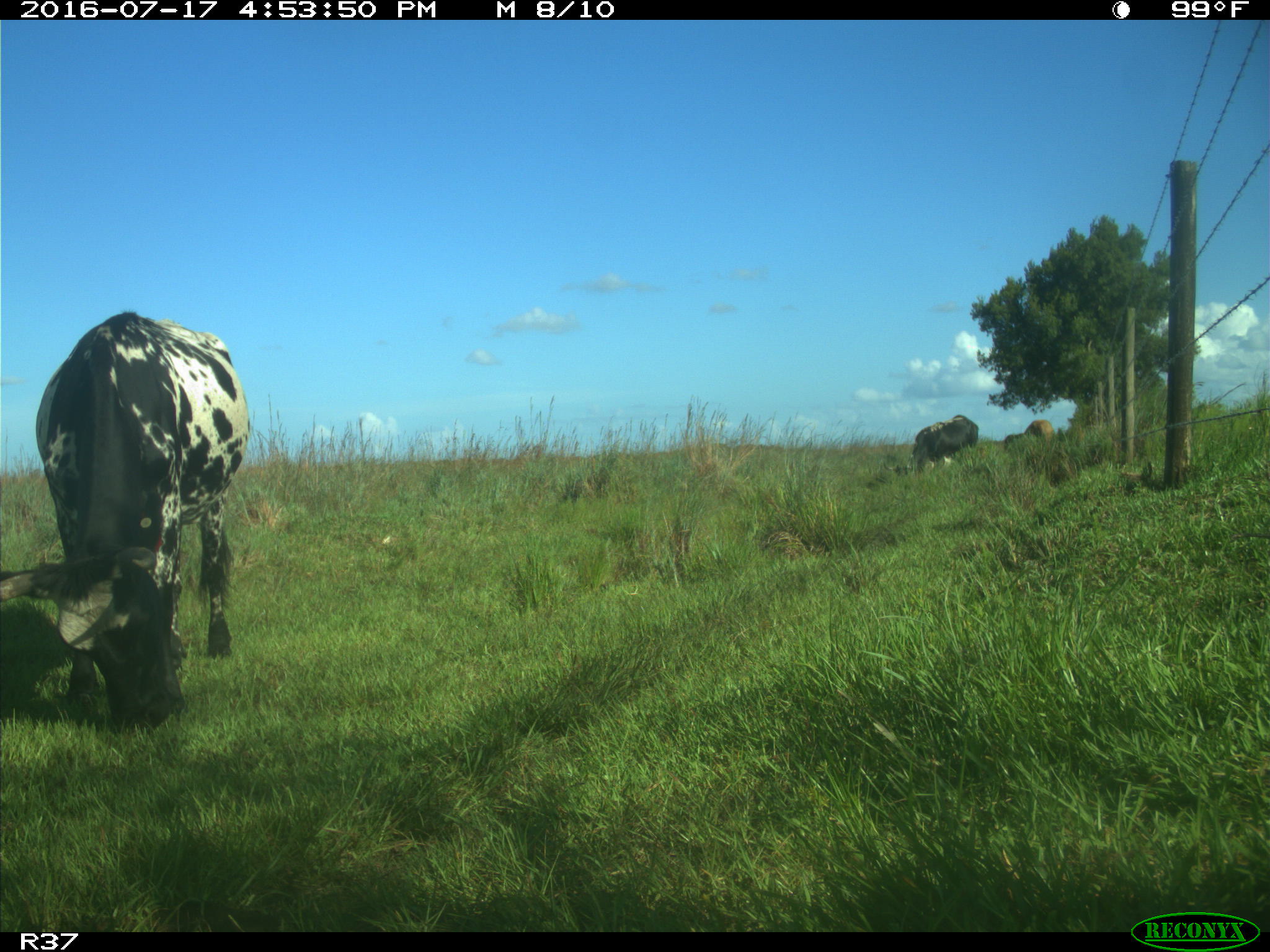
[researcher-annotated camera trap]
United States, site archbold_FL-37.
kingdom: Animalia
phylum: Chordata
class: Mammalia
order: Artiodactyla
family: Bovidae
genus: Bos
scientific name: Bos taurus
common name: domestic cow